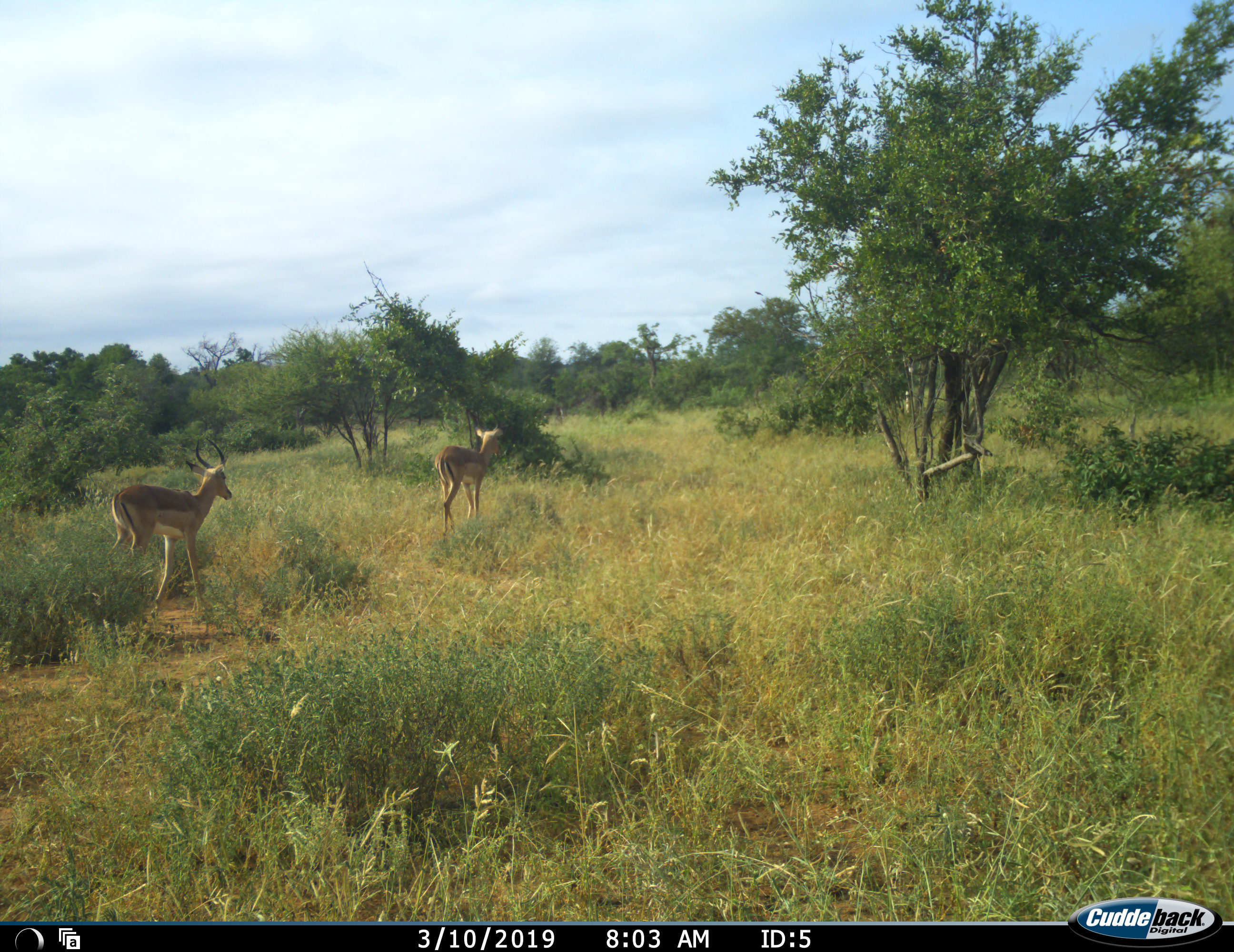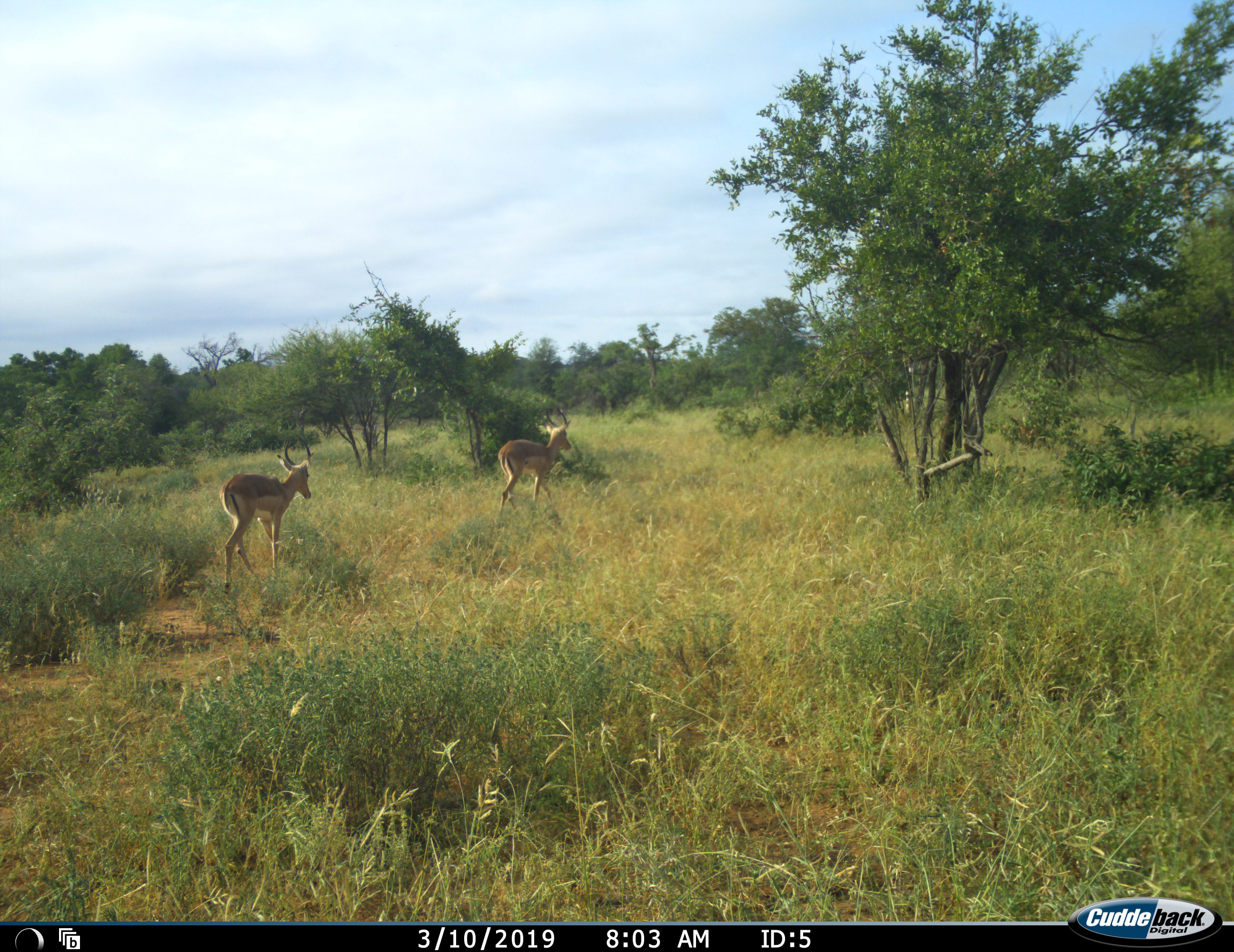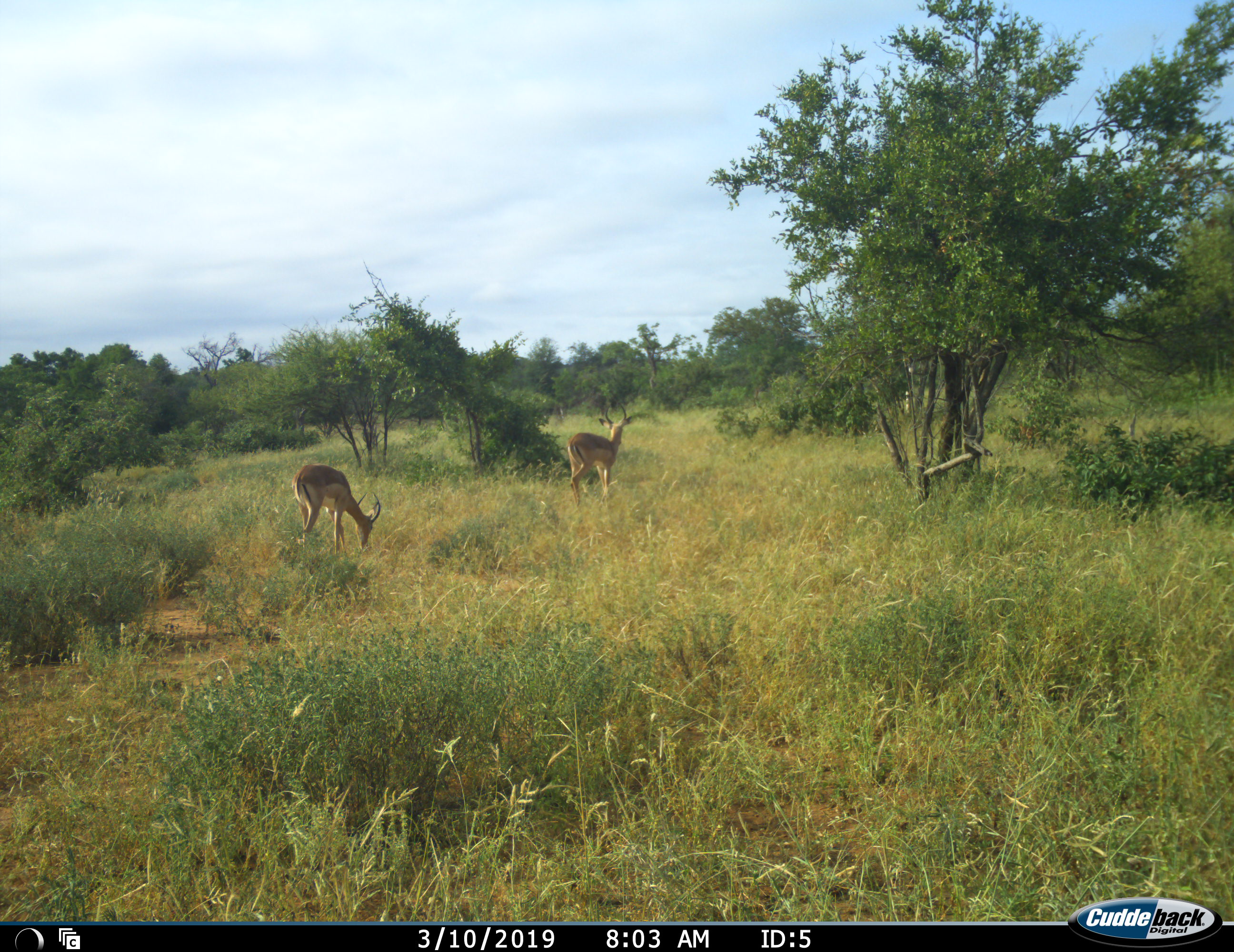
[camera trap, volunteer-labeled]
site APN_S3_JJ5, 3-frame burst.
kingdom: Animalia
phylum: Chordata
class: Mammalia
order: Artiodactyla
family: Bovidae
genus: Aepyceros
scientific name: Aepyceros melampus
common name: impala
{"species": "impala (Aepyceros melampus)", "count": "2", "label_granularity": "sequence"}